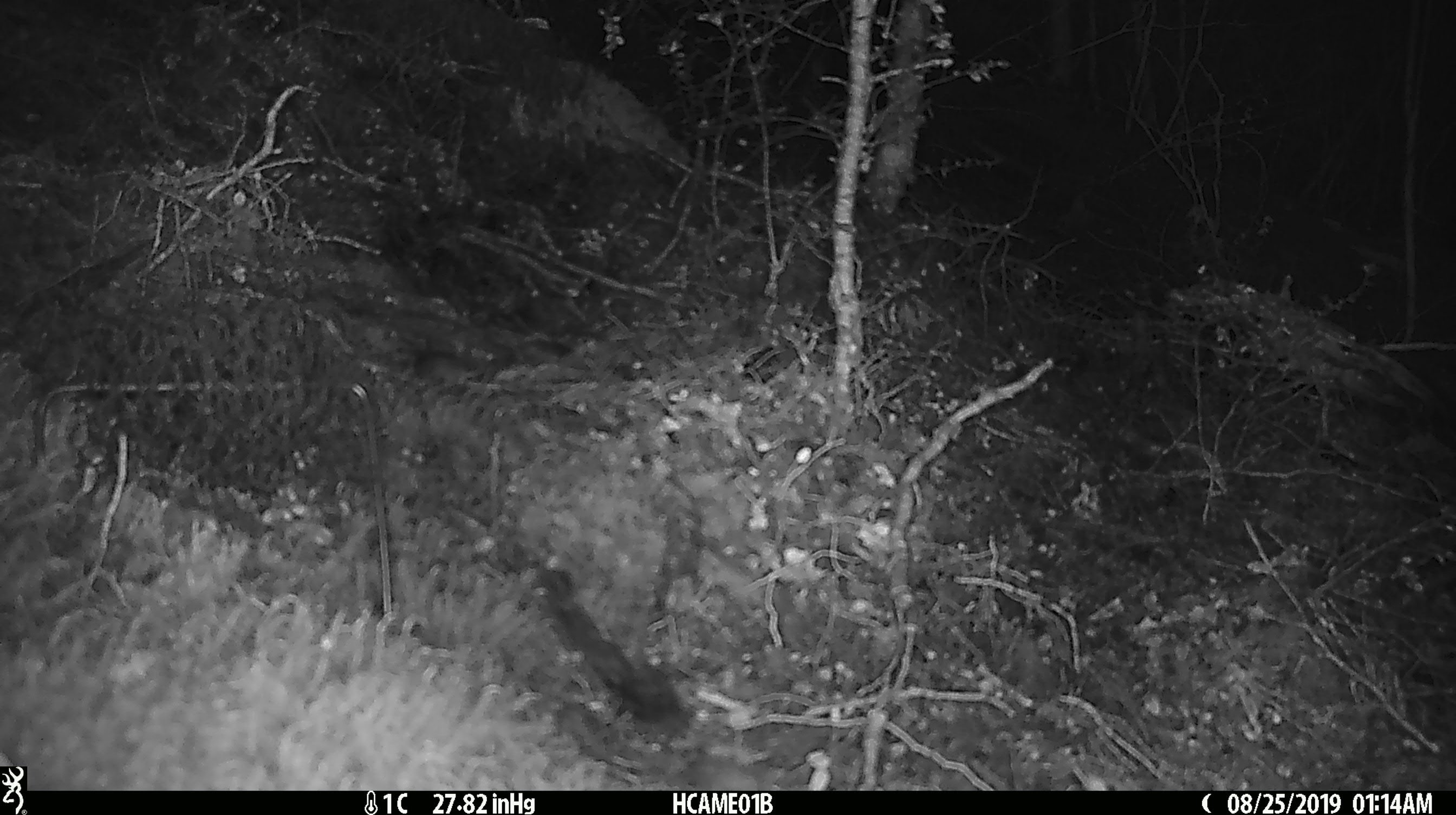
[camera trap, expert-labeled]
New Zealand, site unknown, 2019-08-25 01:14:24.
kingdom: Animalia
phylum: Chordata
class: Mammalia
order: Rodentia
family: Muridae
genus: Mus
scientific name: Mus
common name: mouse